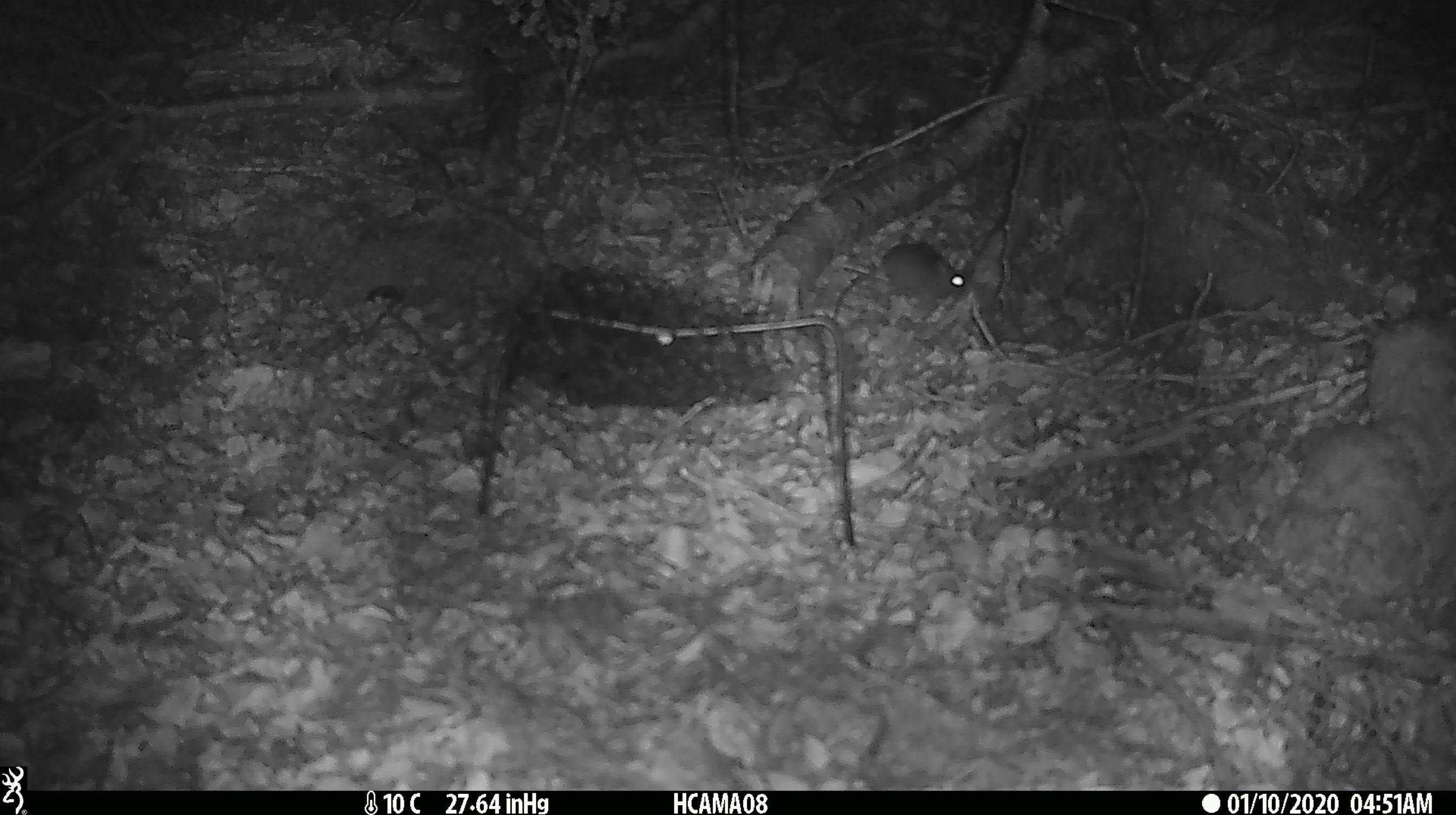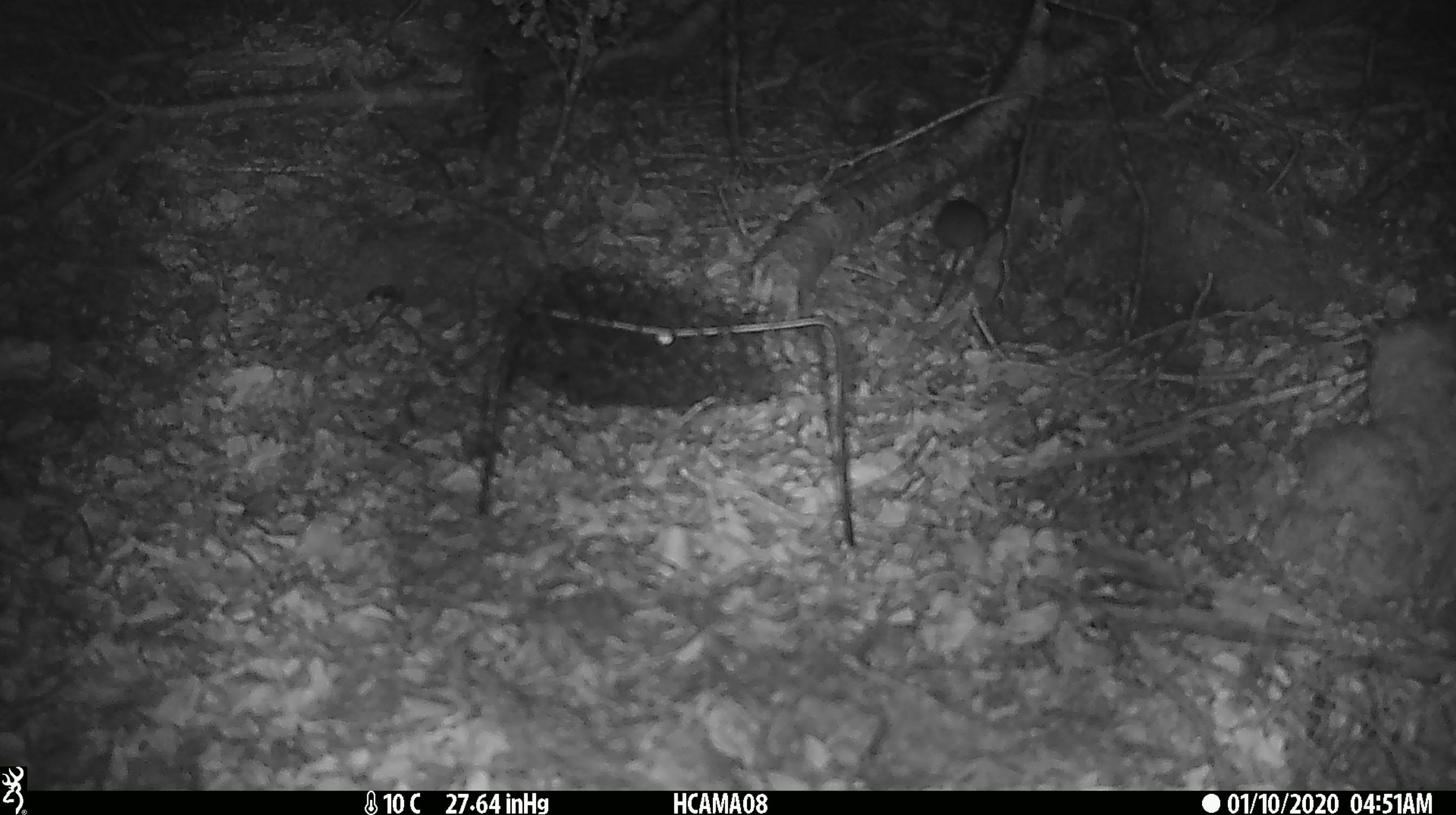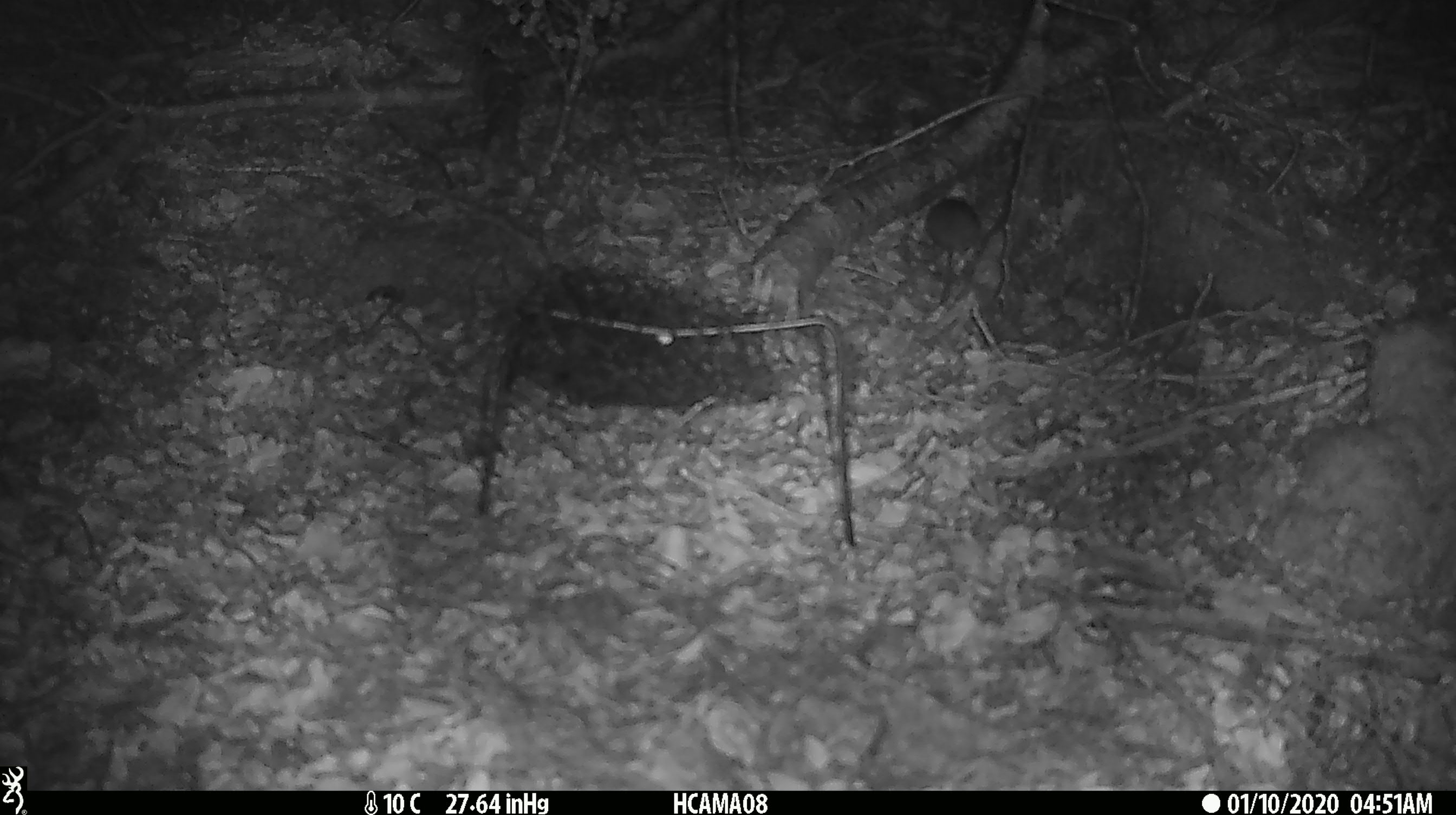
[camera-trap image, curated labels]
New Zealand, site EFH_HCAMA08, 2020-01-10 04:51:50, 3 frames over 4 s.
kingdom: Animalia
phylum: Chordata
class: Mammalia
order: Rodentia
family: Muridae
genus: Mus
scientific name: Mus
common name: mouse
Mouse (Mus).